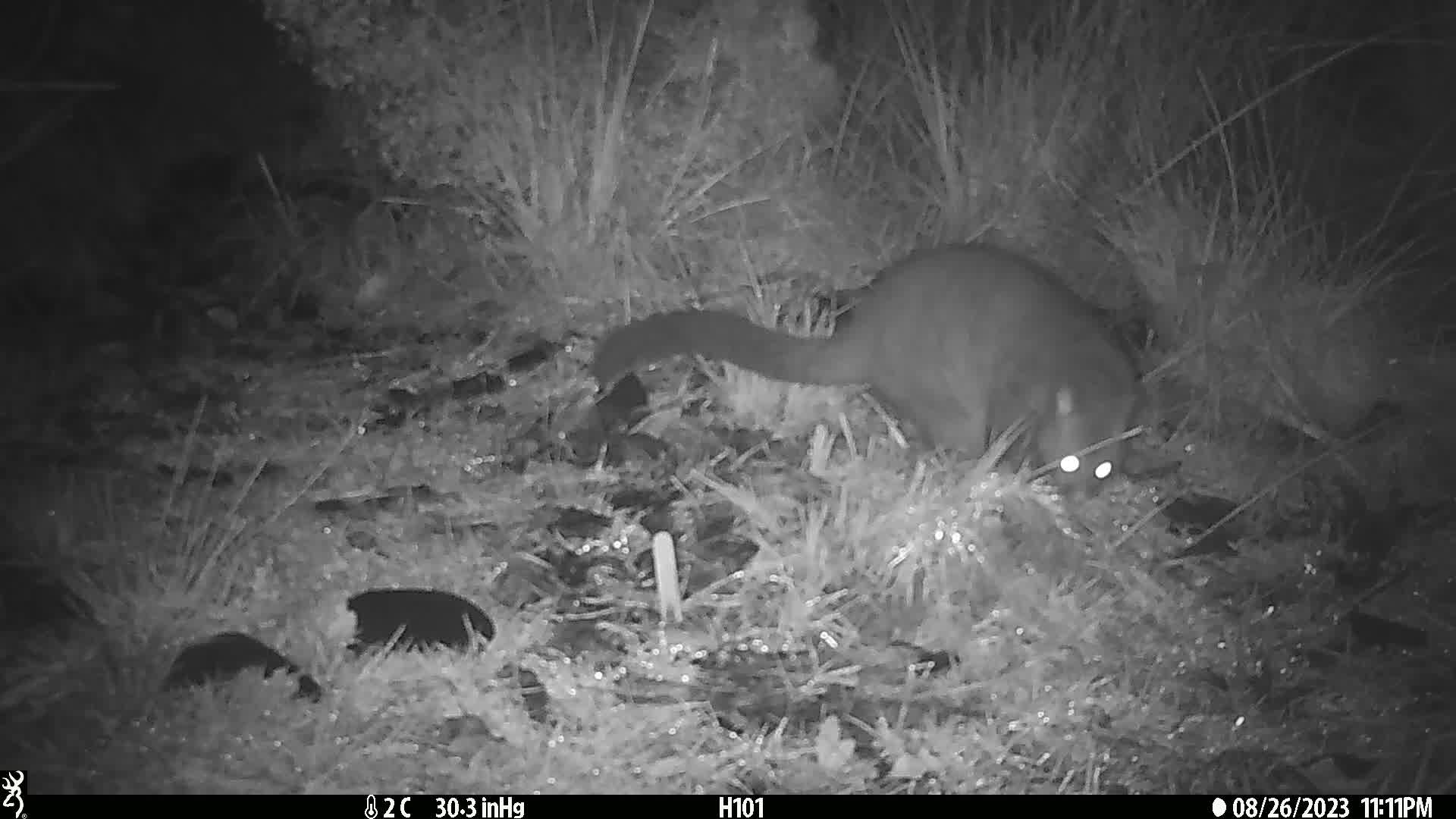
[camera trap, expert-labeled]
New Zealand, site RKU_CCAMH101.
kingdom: Animalia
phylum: Chordata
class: Mammalia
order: Diprotodontia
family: Phalangeridae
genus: Trichosurus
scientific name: Trichosurus vulpecula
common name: common brushtail possum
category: possum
Possum (common brushtail possum) (Trichosurus vulpecula).